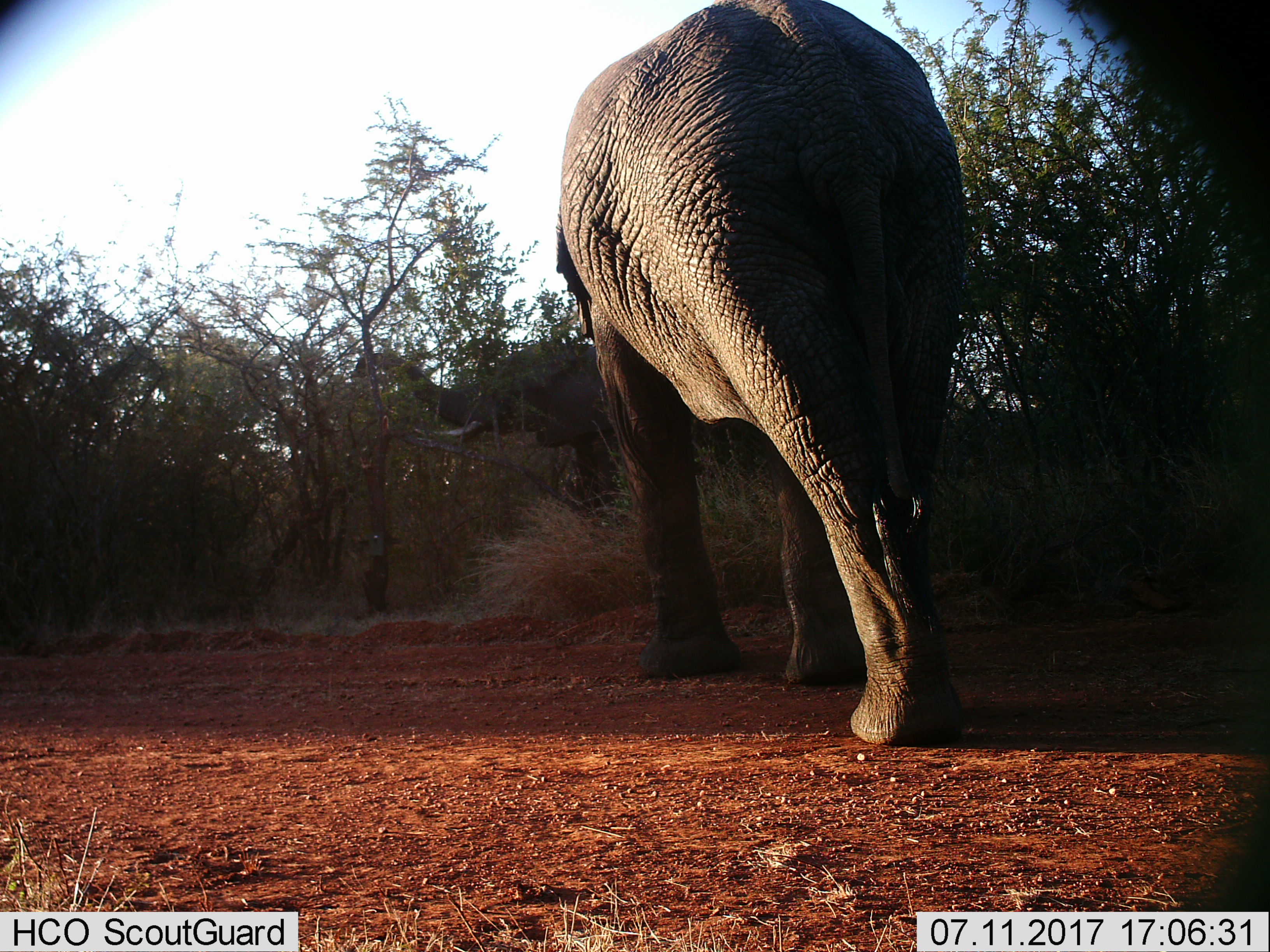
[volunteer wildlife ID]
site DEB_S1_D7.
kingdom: Animalia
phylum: Chordata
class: Mammalia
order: Proboscidea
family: Elephantidae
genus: Loxodonta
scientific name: Loxodonta africana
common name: african bush elephant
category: elephant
Elephant (african bush elephant) (Loxodonta africana), count 2. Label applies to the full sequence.